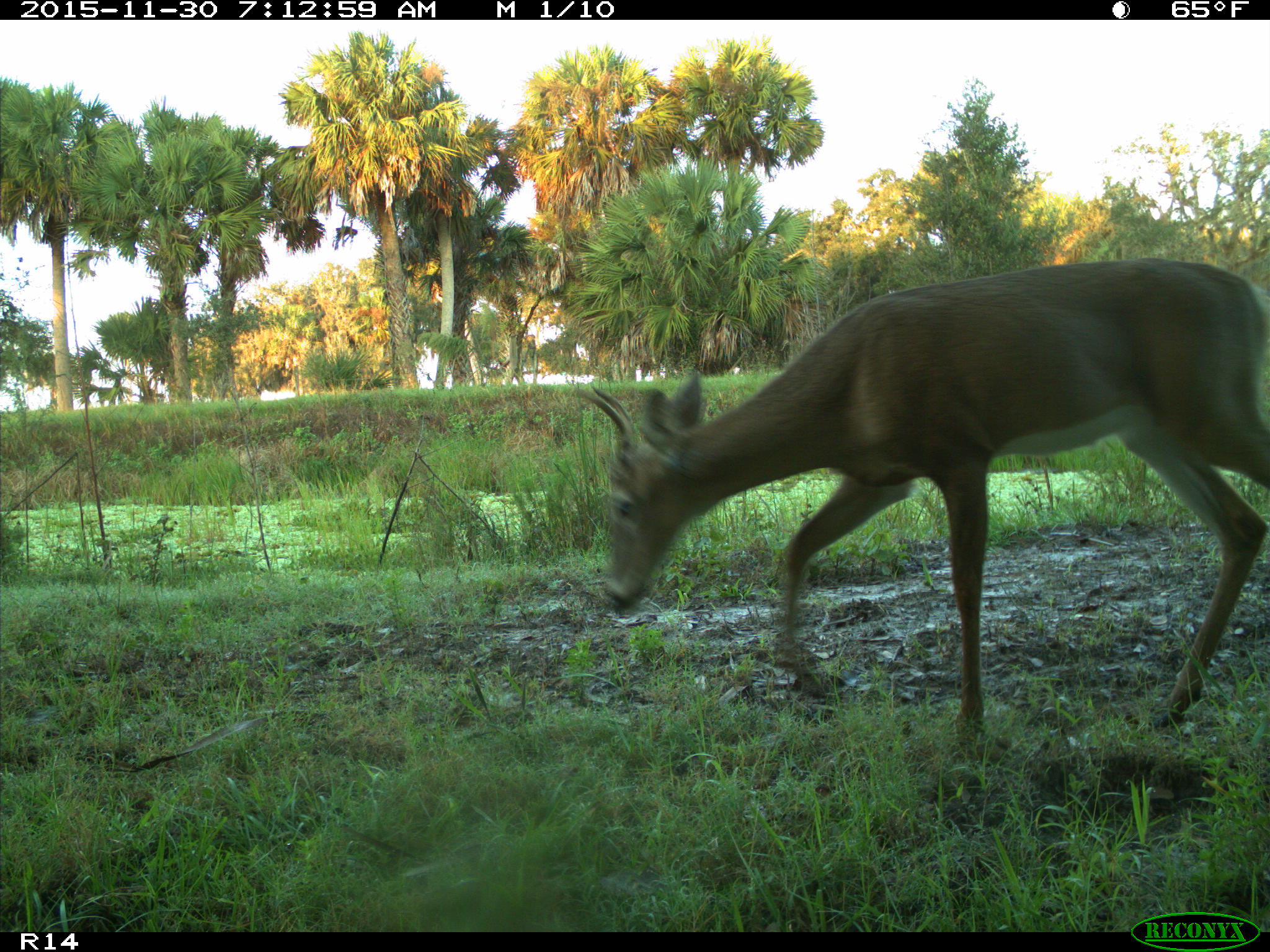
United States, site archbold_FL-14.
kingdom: Animalia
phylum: Chordata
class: Mammalia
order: Artiodactyla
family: Cervidae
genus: Odocoileus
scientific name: Odocoileus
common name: deer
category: unidentified deer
Unidentified deer (deer) (Odocoileus).